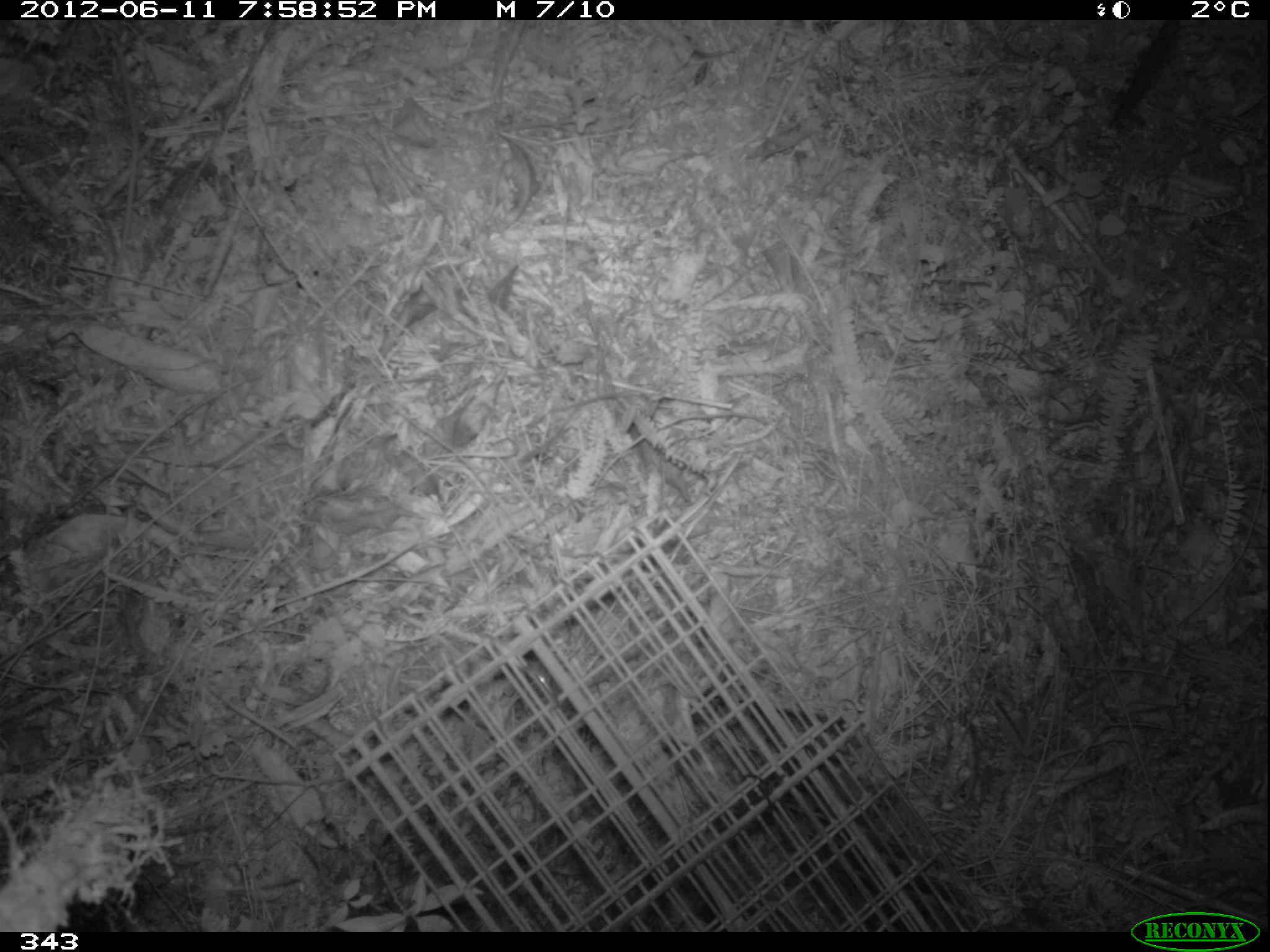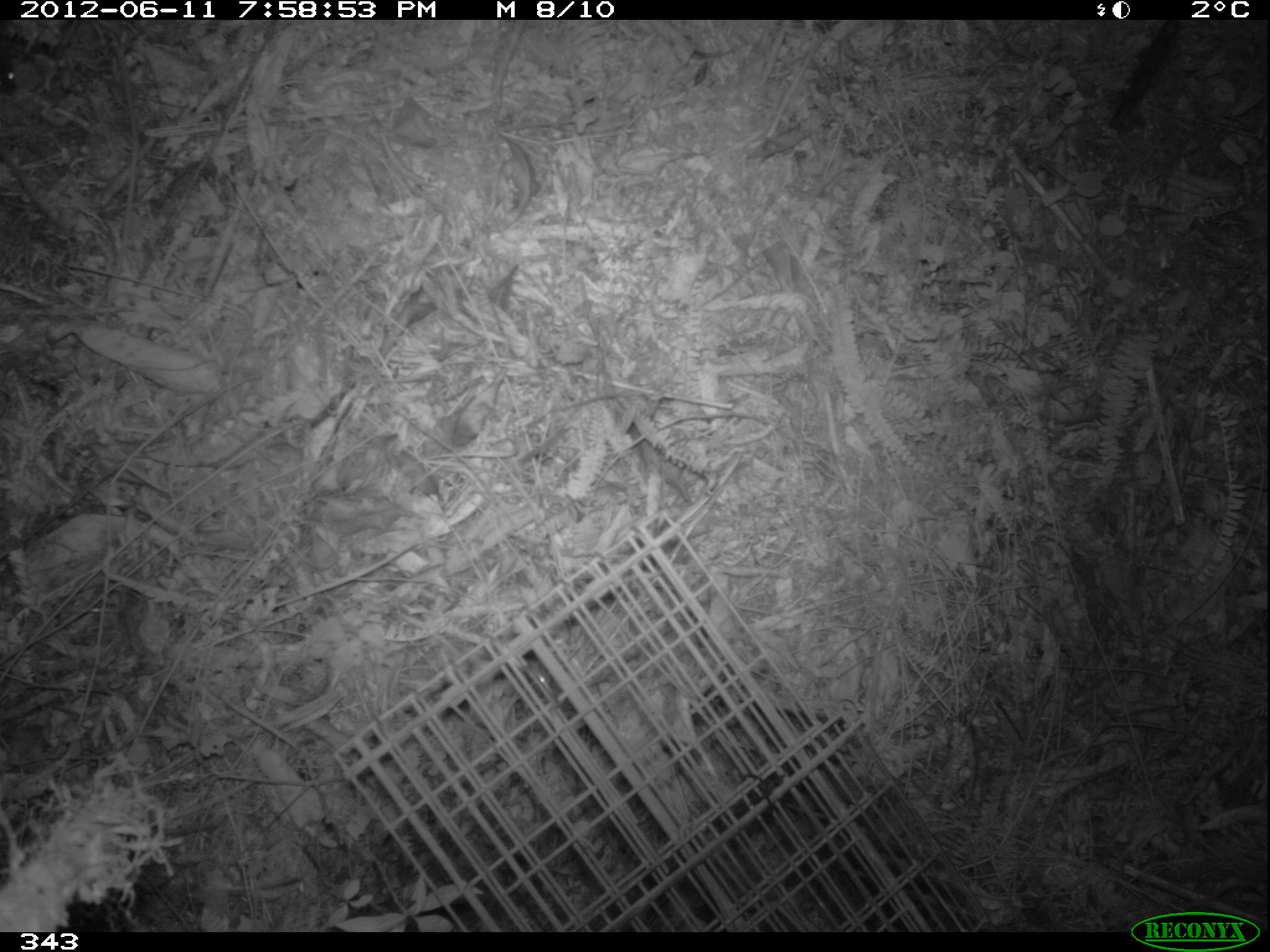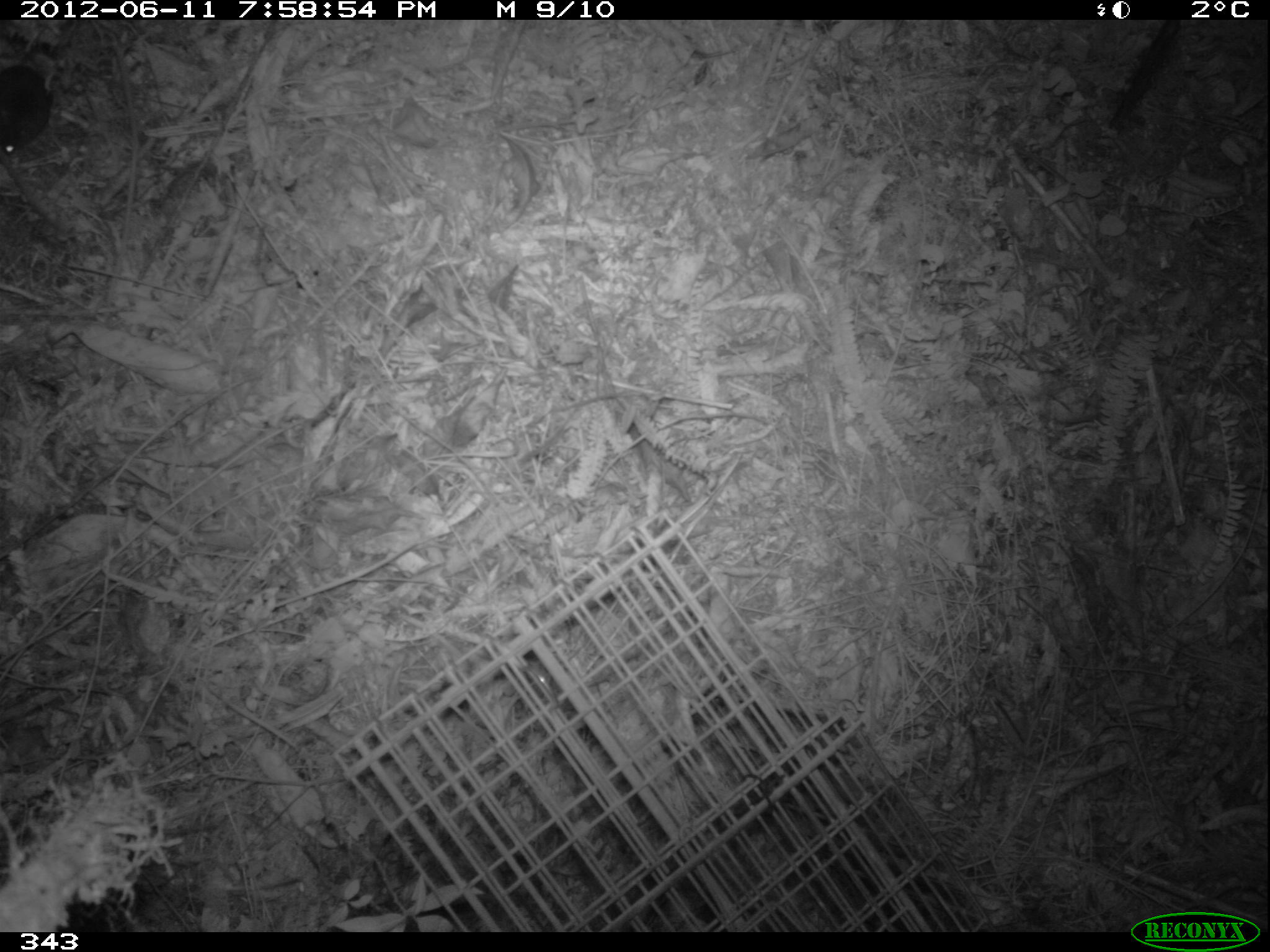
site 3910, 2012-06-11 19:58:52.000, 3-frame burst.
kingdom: Animalia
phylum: Chordata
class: Mammalia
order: Rodentia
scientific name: Rodentia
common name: rodents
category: unknown rodent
Unknown rodent (rodents) (Rodentia).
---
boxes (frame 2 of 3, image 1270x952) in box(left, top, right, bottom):
unknown rodent: box(0, 32, 20, 98)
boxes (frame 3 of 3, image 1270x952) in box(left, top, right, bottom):
unknown rodent: box(0, 63, 52, 155)